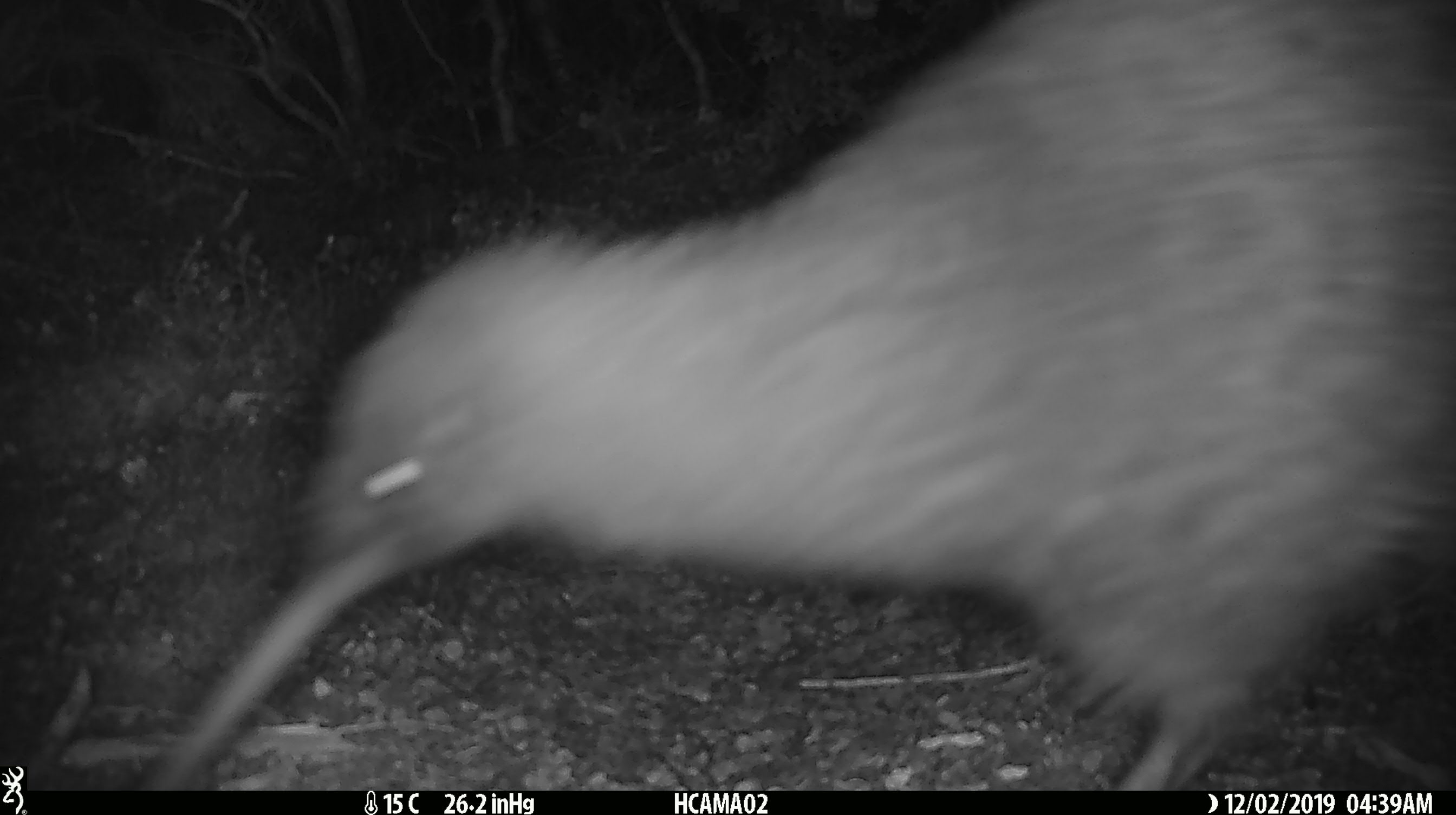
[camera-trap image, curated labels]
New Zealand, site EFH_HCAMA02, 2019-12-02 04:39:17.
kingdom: Animalia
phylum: Chordata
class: Aves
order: Apterygiformes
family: Apterygidae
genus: Apteryx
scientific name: Apteryx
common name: kiwi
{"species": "kiwi (Apteryx)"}